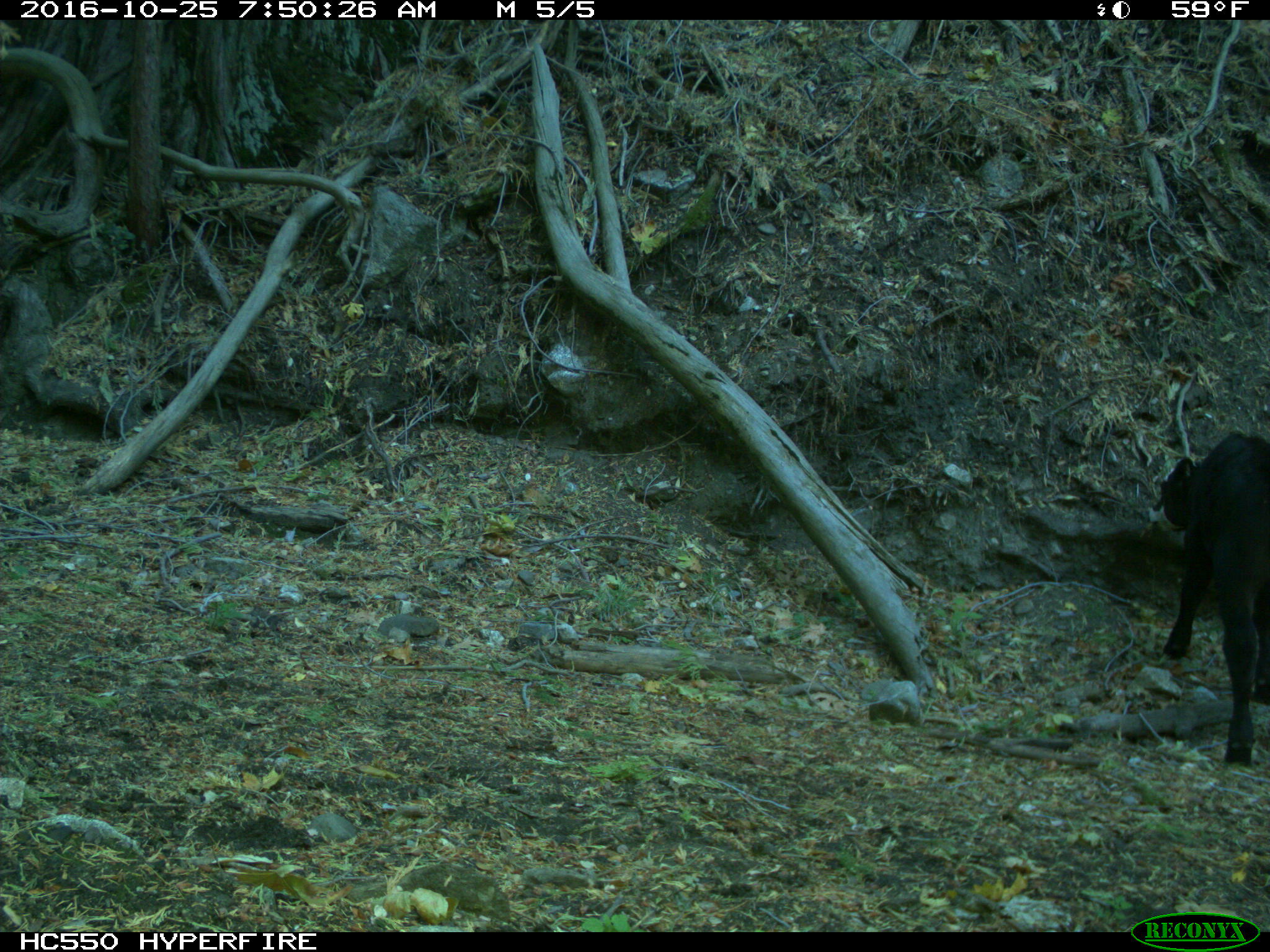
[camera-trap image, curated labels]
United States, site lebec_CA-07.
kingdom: Animalia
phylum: Chordata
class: Mammalia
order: Artiodactyla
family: Bovidae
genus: Bos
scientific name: Bos taurus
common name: domestic cow